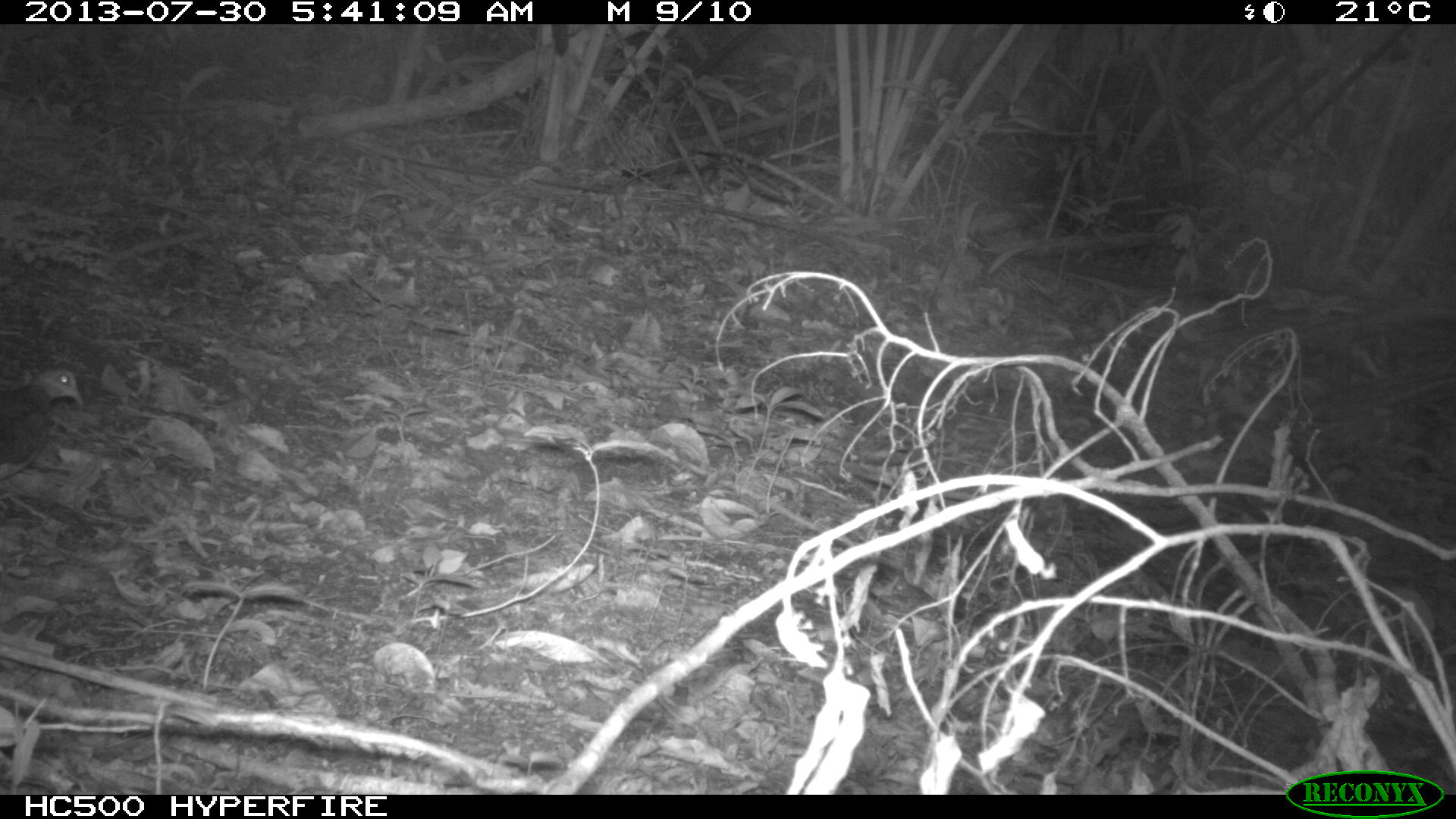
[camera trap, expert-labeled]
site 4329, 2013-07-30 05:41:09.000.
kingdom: Animalia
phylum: Chordata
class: Aves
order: Columbiformes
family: Columbidae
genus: Leptotila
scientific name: Leptotila plumbeiceps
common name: gray-headed dove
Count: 1.